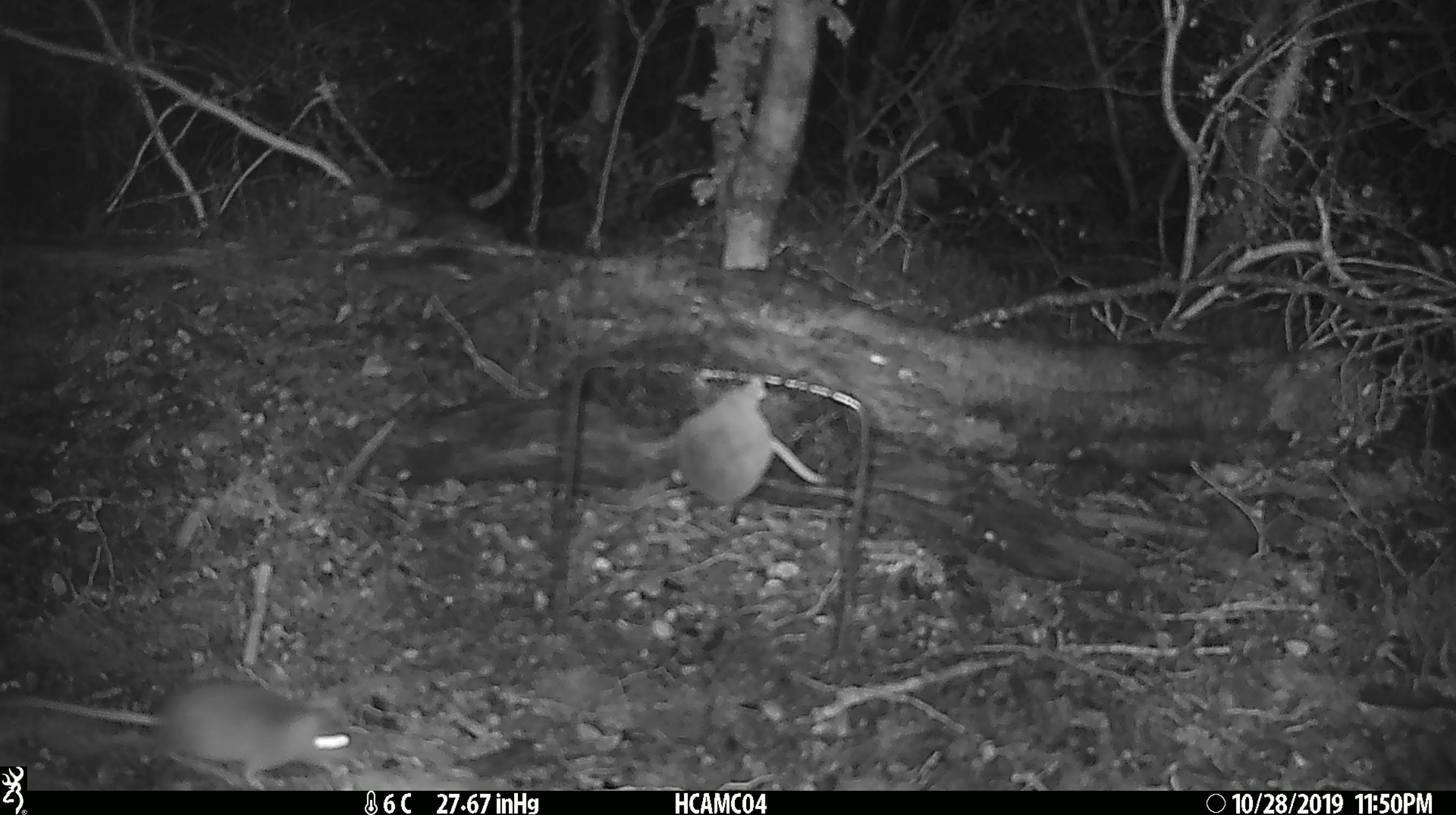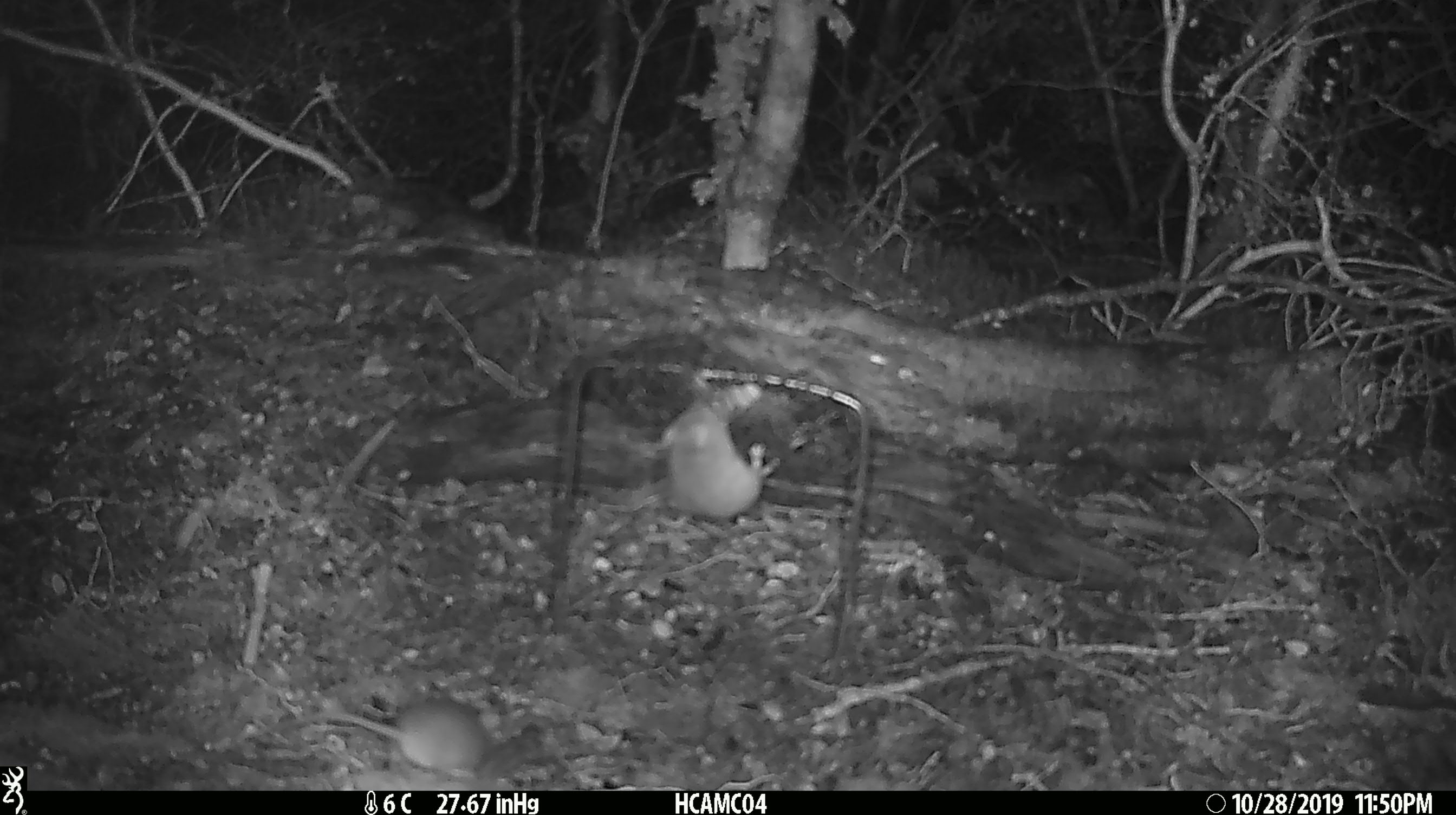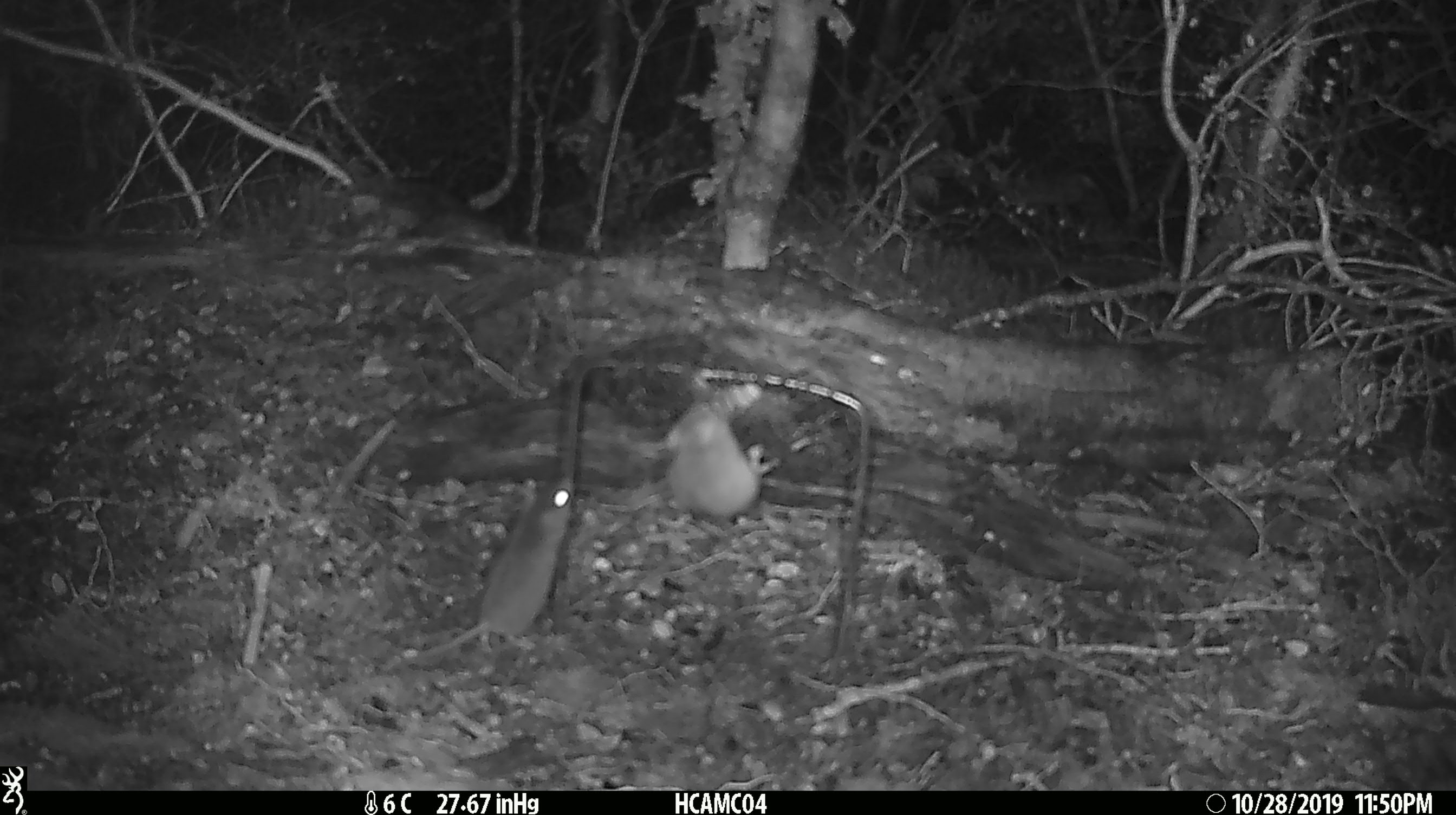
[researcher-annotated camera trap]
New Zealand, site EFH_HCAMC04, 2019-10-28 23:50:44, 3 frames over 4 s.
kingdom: Animalia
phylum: Chordata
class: Mammalia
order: Rodentia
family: Muridae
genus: Mus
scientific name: Mus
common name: mouse